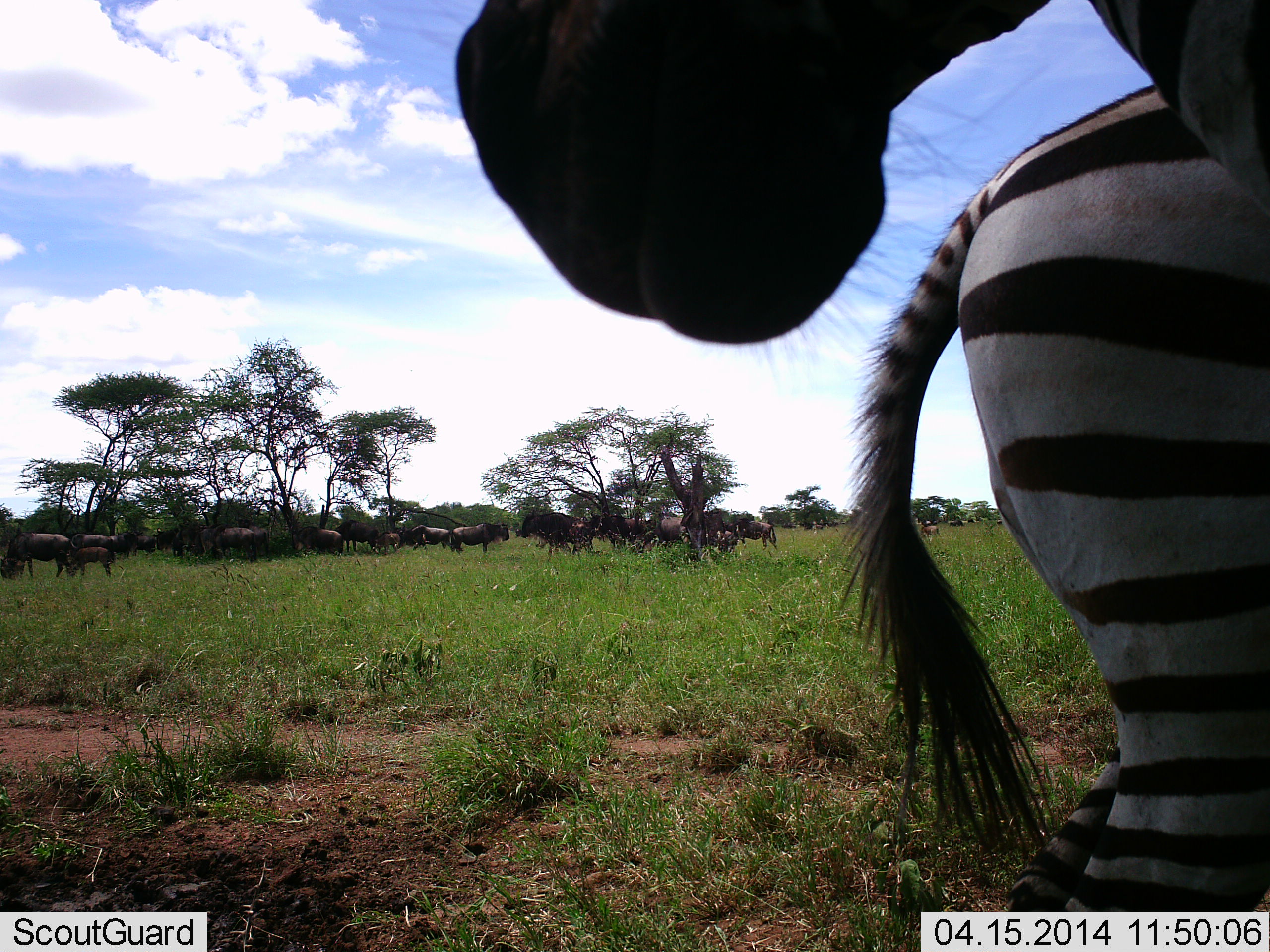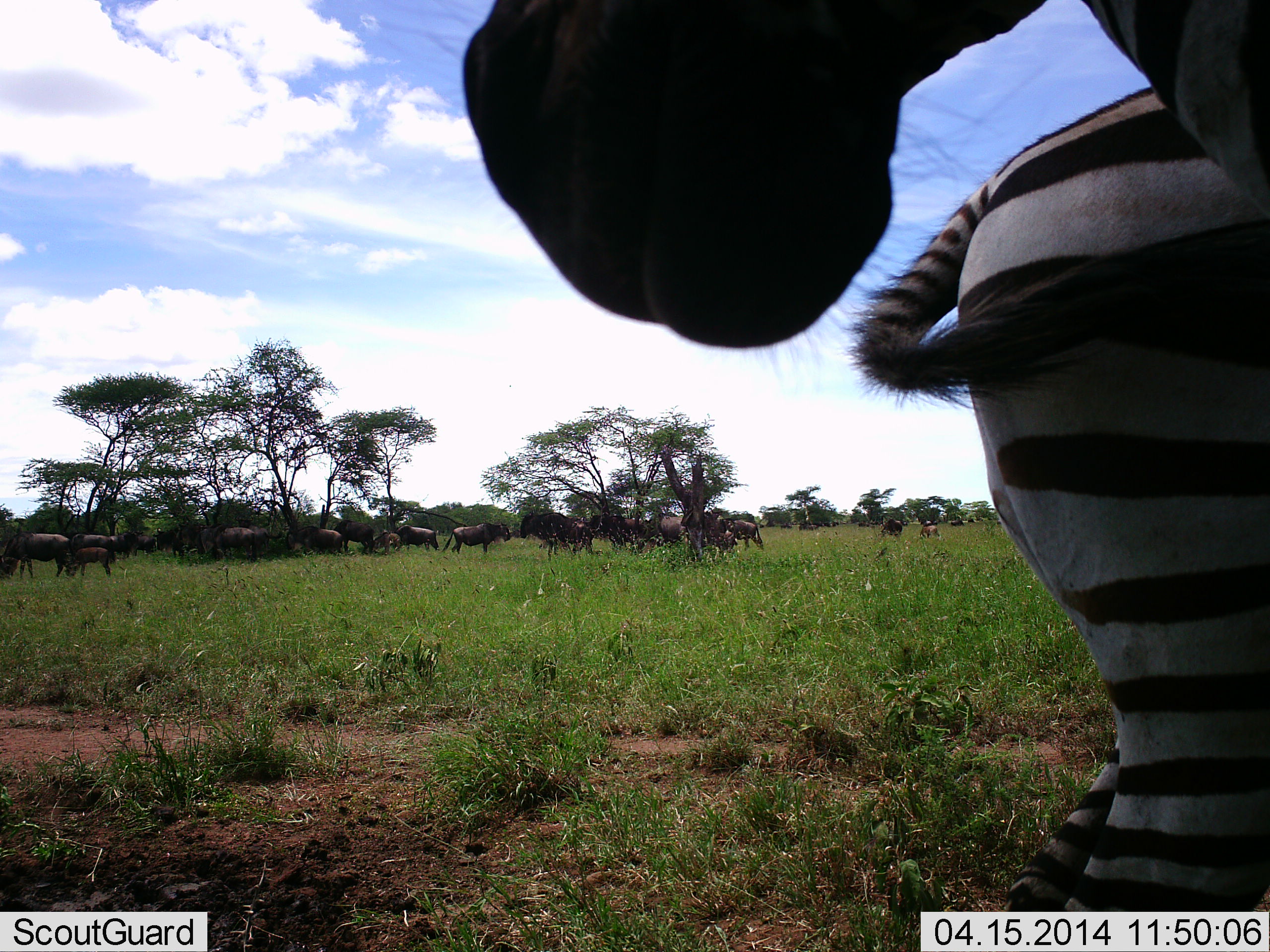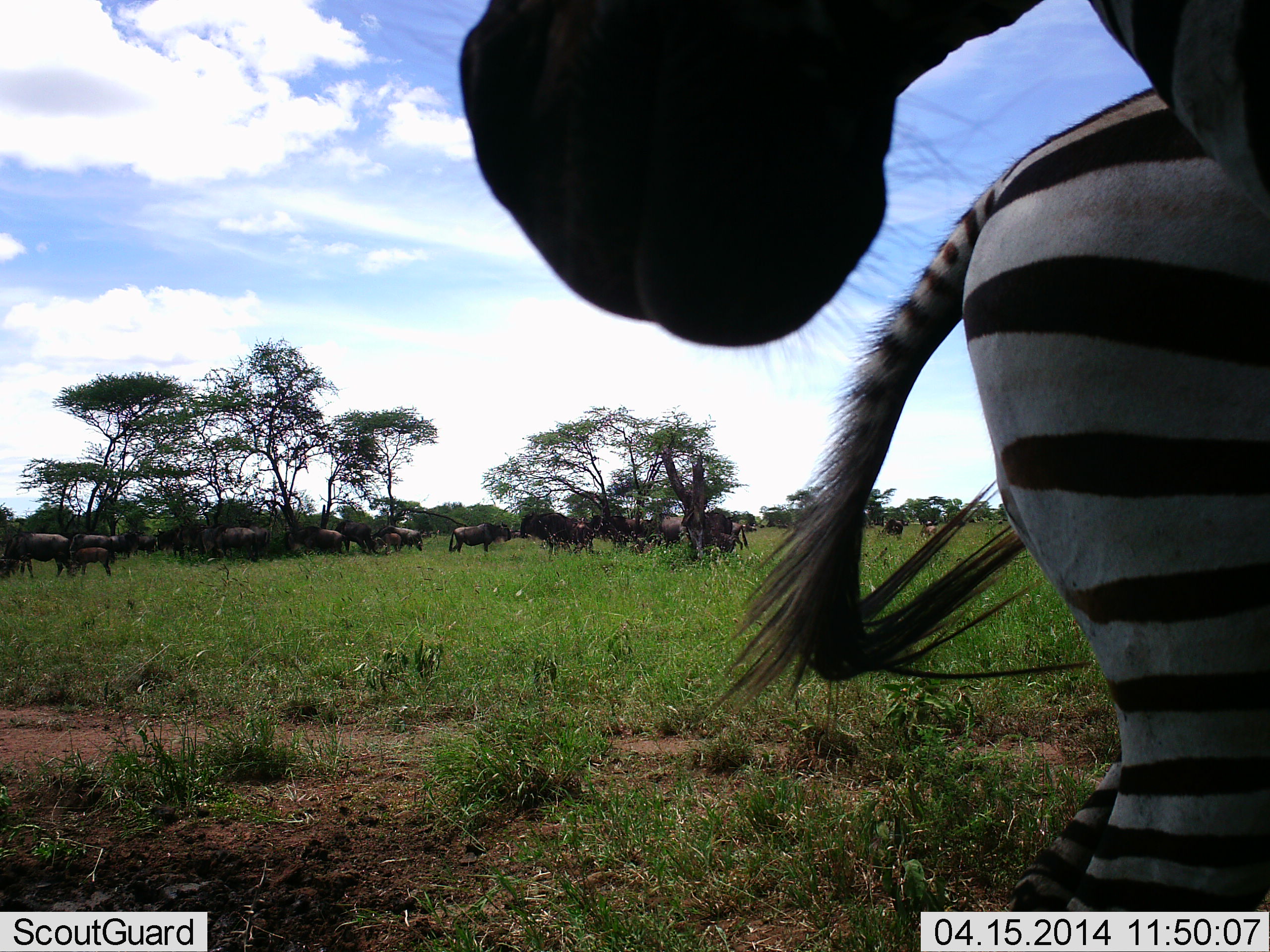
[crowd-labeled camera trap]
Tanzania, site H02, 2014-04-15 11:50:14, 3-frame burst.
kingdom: Animalia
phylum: Chordata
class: Mammalia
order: Artiodactyla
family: Bovidae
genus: Connochaetes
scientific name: Connochaetes taurinus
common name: blue wildebeest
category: wildebeest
Wildebeest (blue wildebeest) (Connochaetes taurinus), count 11-50. Behavior (volunteer vote fractions): standing 70%, resting 0%, moving 40%, interacting 10%. Young present (vote fraction): 20%. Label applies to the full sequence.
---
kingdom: Animalia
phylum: Chordata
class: Mammalia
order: Perissodactyla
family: Equidae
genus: Equus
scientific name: Equus quagga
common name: plains zebra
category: zebra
Zebra (plains zebra) (Equus quagga), count 2. Behavior (volunteer vote fractions): standing 100%, resting 8%, moving 0%, interacting 0%. Young present (vote fraction): 0%. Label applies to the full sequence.